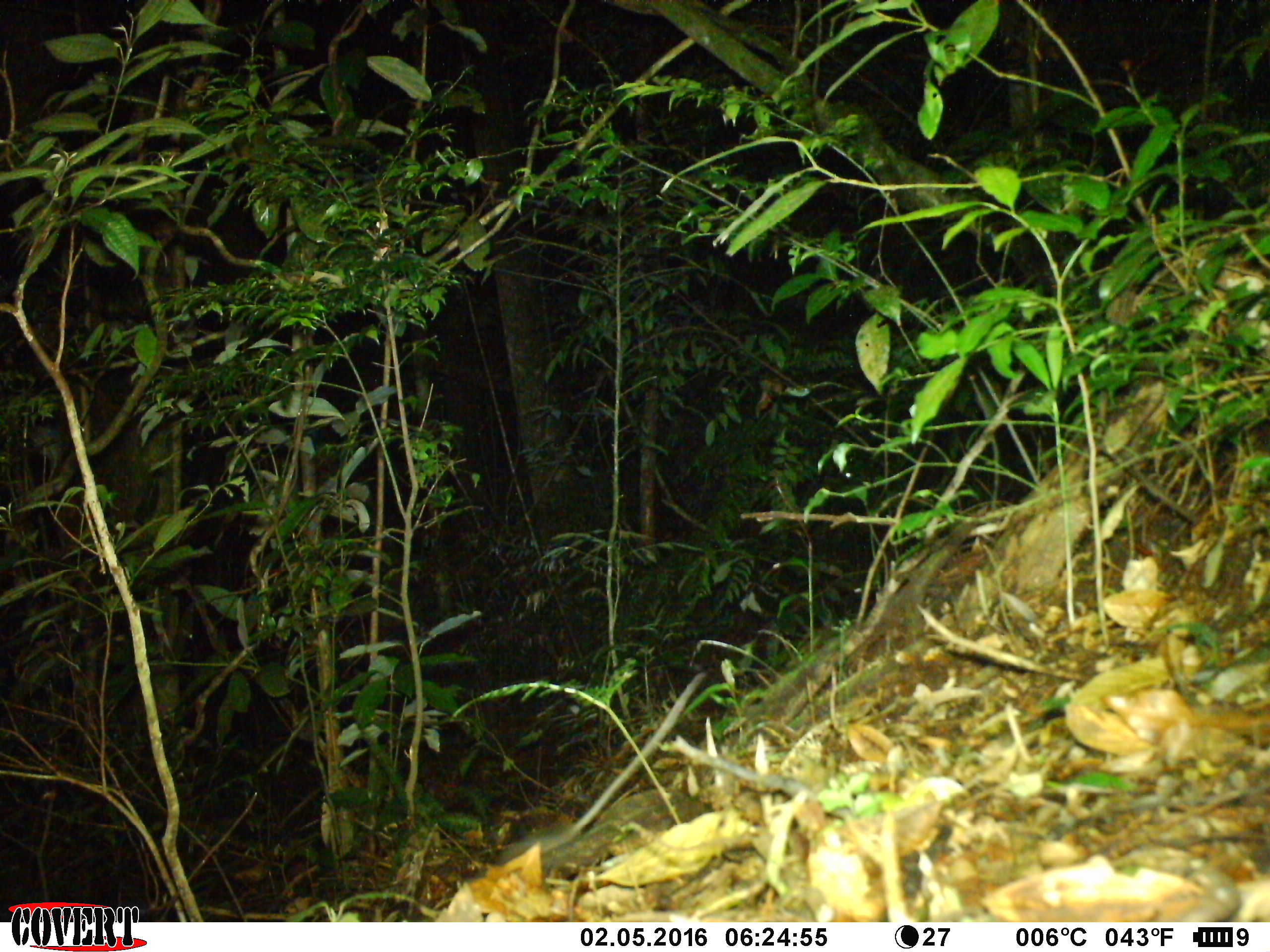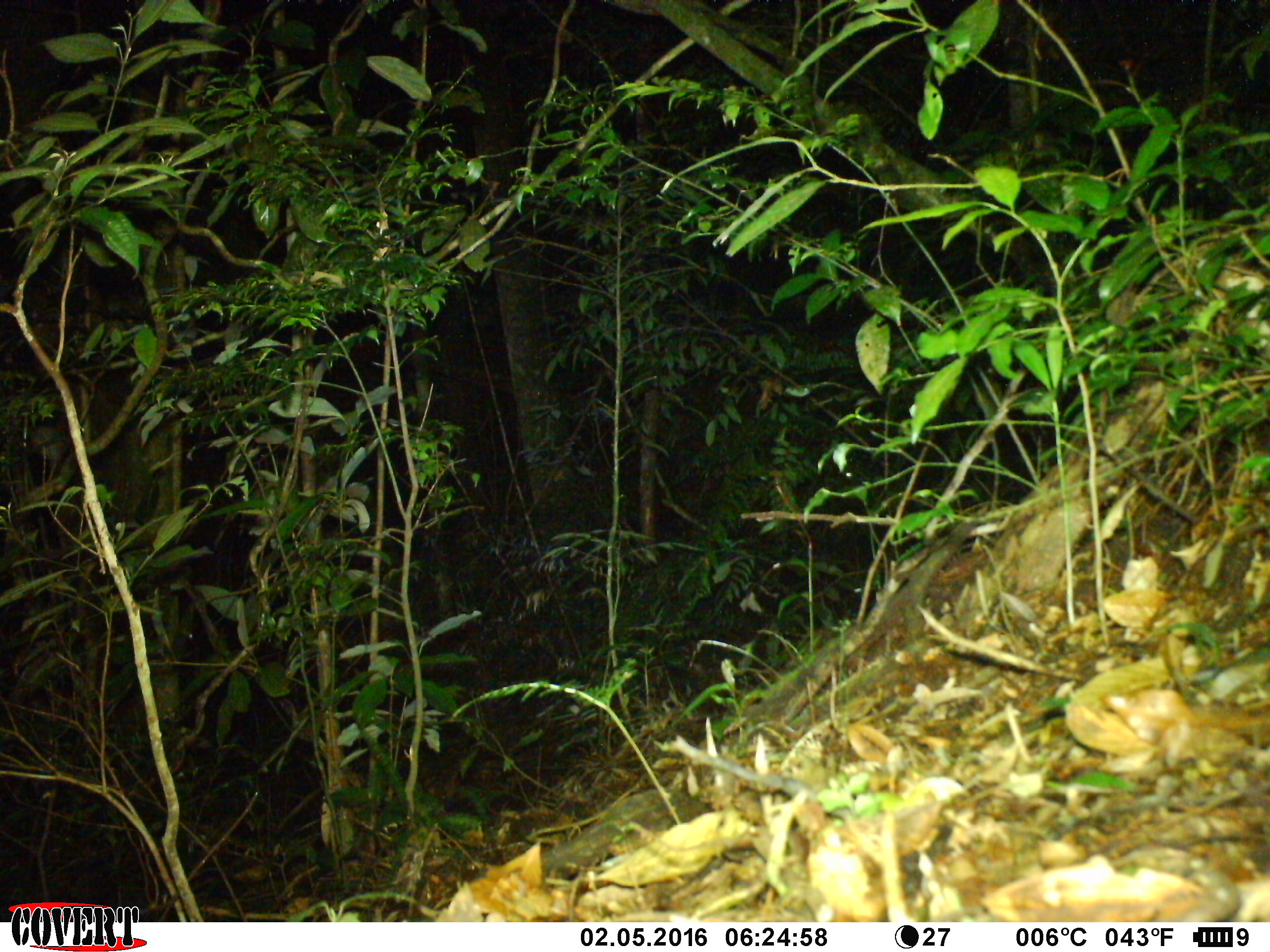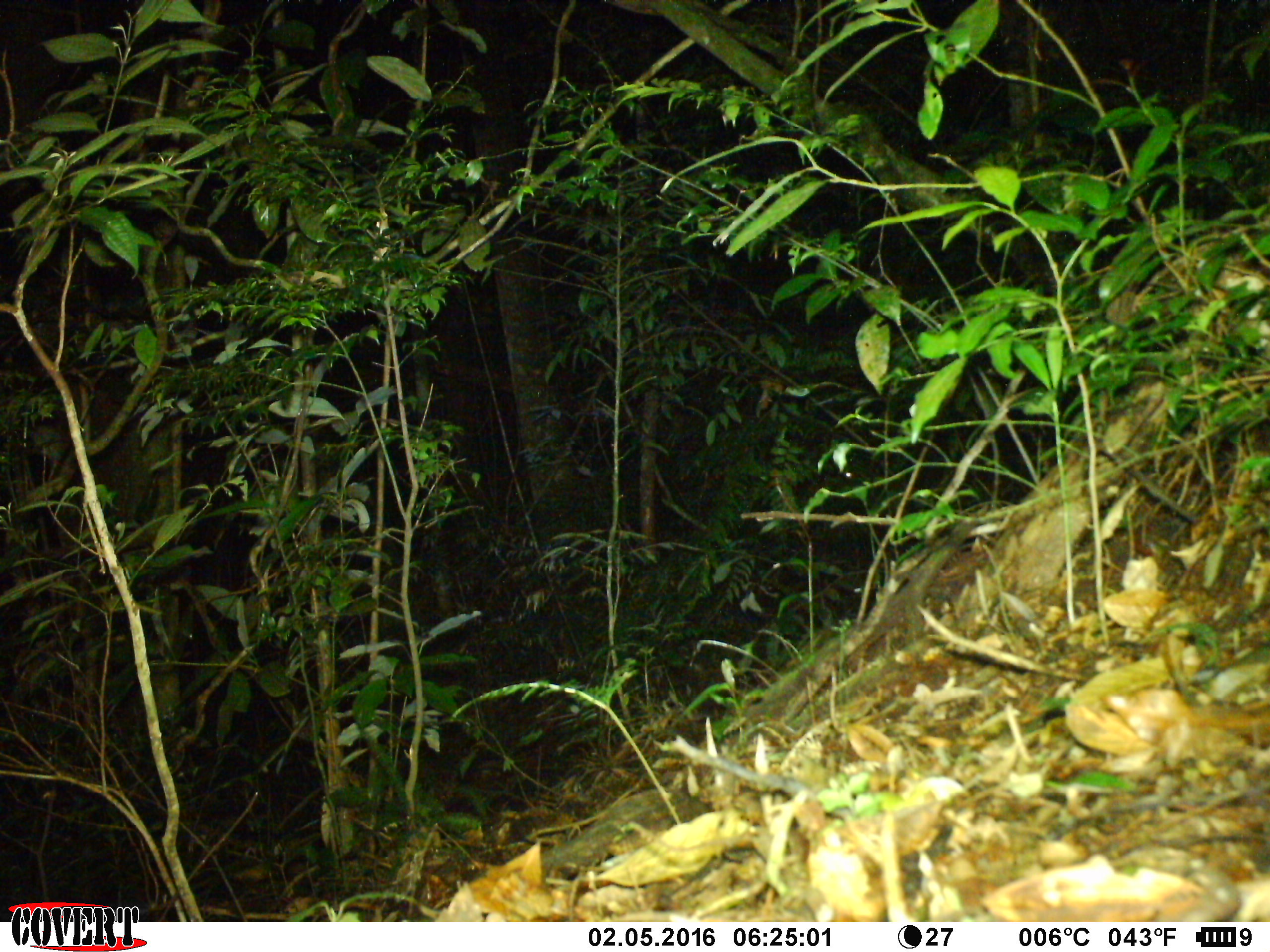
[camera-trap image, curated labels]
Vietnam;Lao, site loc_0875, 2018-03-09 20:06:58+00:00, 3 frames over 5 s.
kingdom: Animalia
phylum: Chordata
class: Mammalia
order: Rodentia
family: Muridae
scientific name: Muridae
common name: old-world mice and rats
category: unidentified murid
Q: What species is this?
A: Unidentified murid (old-world mice and rats) (Muridae).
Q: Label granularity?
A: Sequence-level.